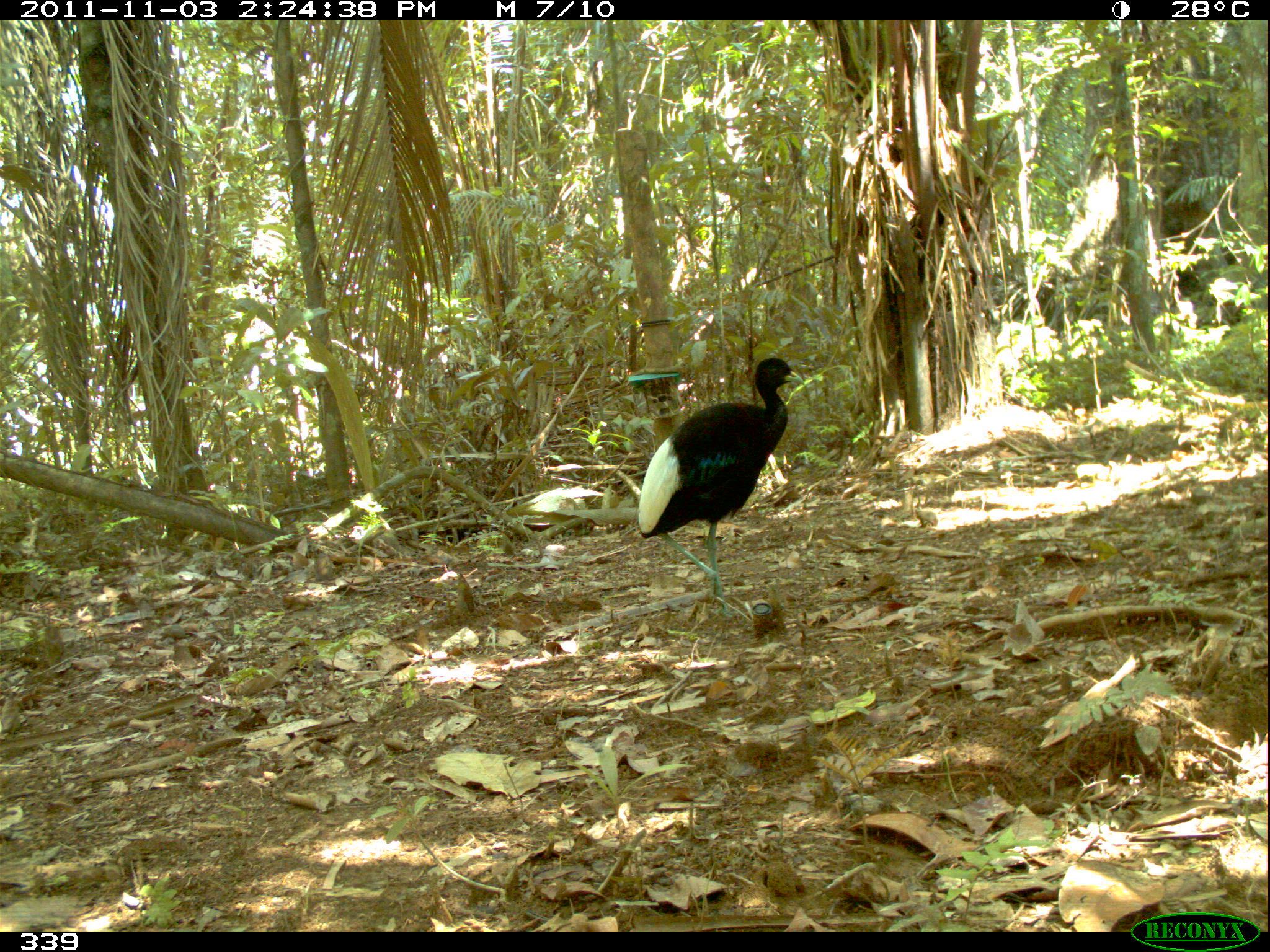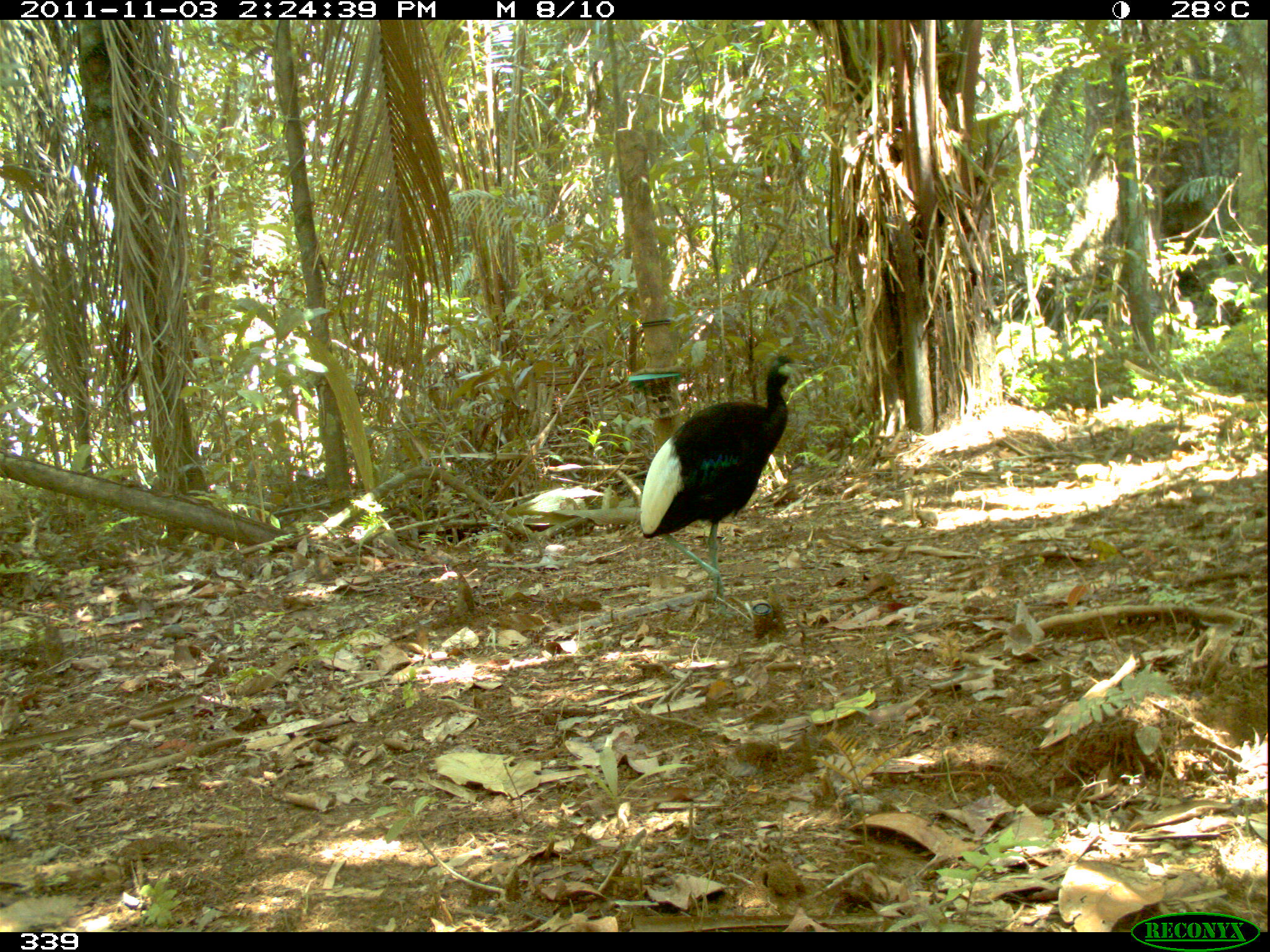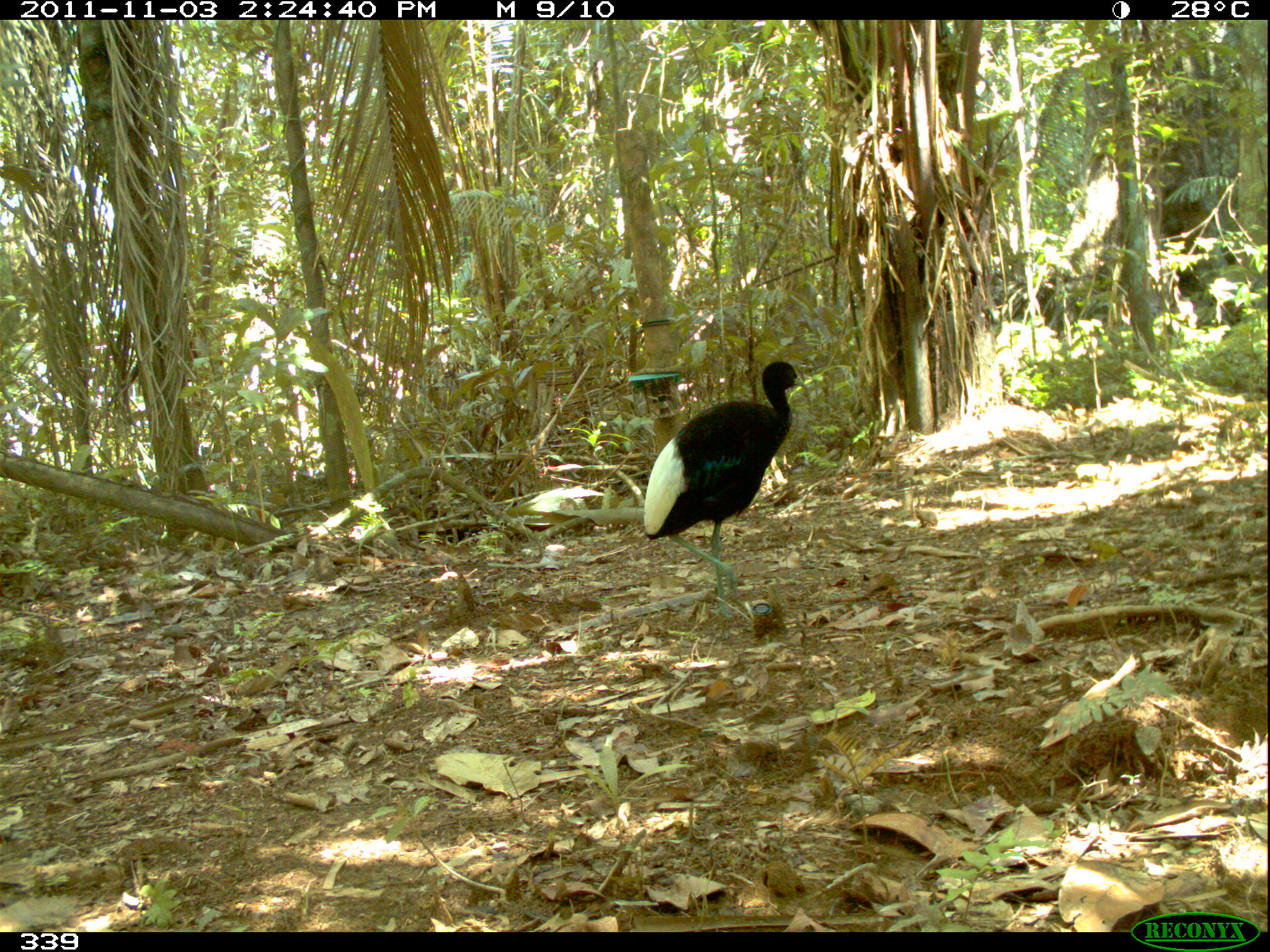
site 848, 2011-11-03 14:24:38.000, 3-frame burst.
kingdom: Animalia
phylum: Chordata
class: Aves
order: Gruiformes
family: Psophiidae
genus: Psophia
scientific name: Psophia leucoptera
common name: pale-winged trumpeter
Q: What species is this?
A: Psophia leucoptera (pale-winged trumpeter).